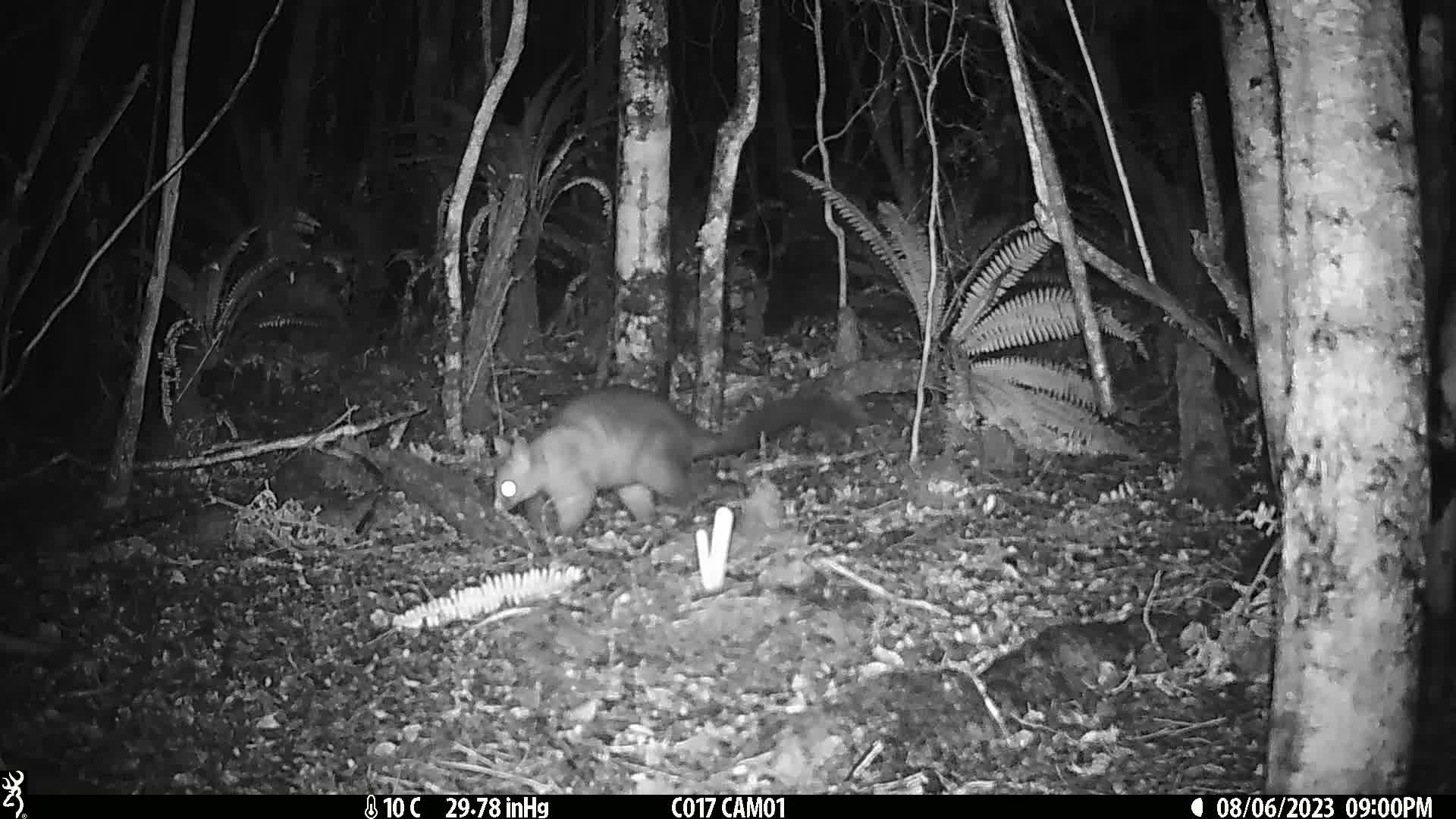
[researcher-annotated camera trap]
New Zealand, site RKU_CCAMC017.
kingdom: Animalia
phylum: Chordata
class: Mammalia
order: Diprotodontia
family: Phalangeridae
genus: Trichosurus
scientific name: Trichosurus vulpecula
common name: common brushtail possum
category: possum